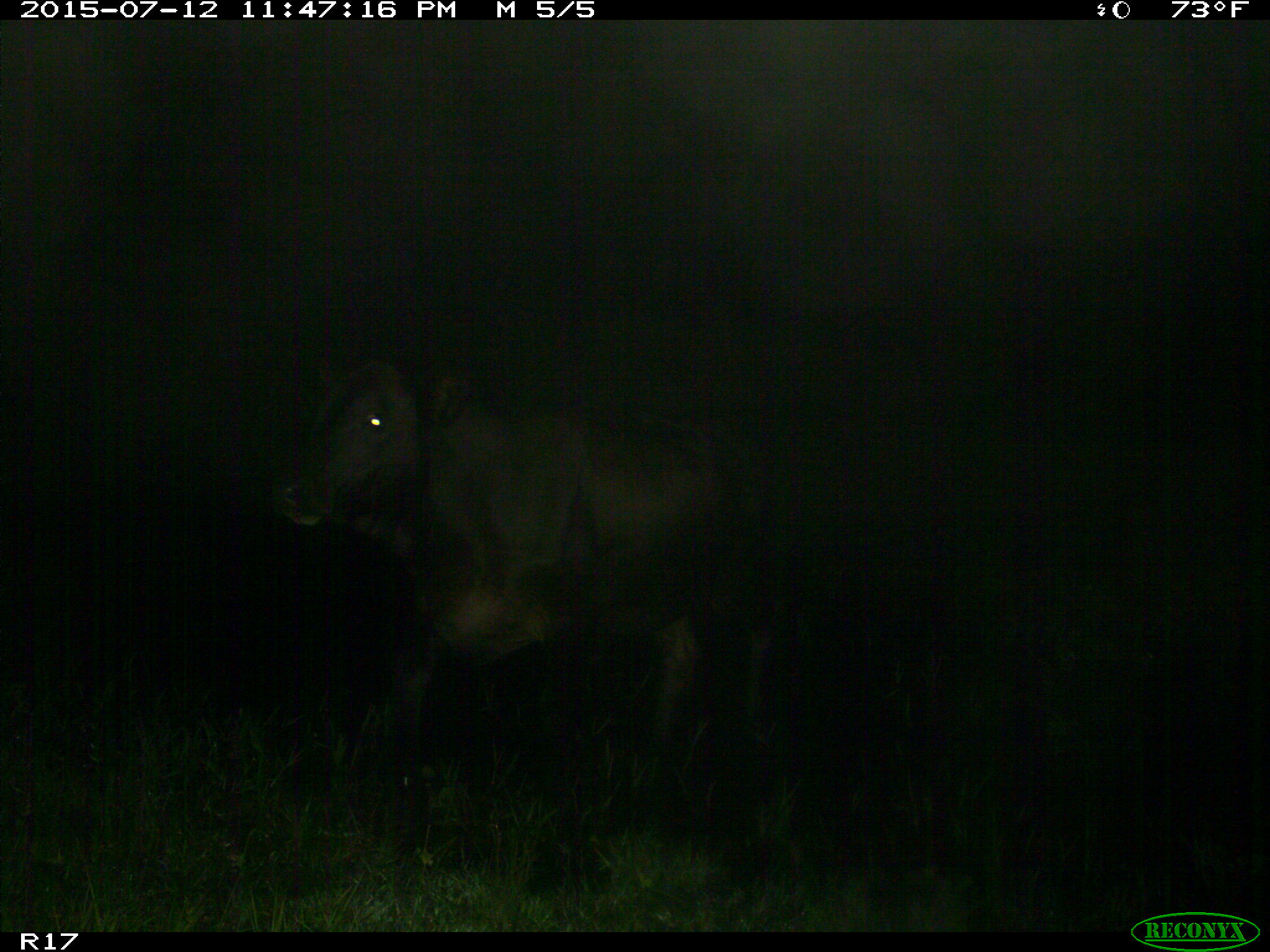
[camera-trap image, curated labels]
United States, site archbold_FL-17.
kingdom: Animalia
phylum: Chordata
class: Mammalia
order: Artiodactyla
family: Bovidae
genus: Bos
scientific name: Bos taurus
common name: domestic cow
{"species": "Bos taurus (domestic cow)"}